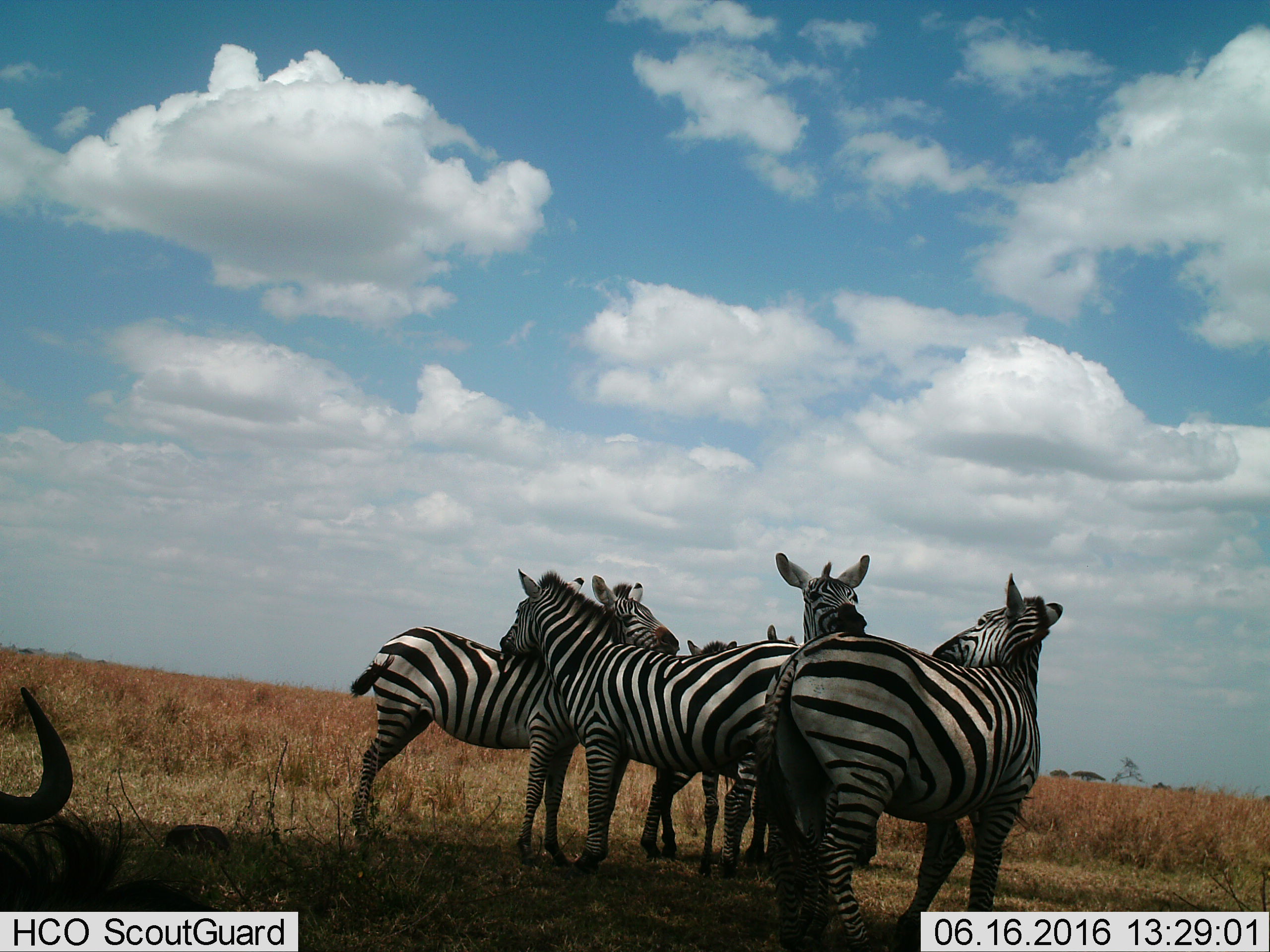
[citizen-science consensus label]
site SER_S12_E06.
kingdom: Animalia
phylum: Chordata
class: Mammalia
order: Perissodactyla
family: Equidae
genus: Equus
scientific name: Equus quagga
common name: plains zebra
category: zebraplains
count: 6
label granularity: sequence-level